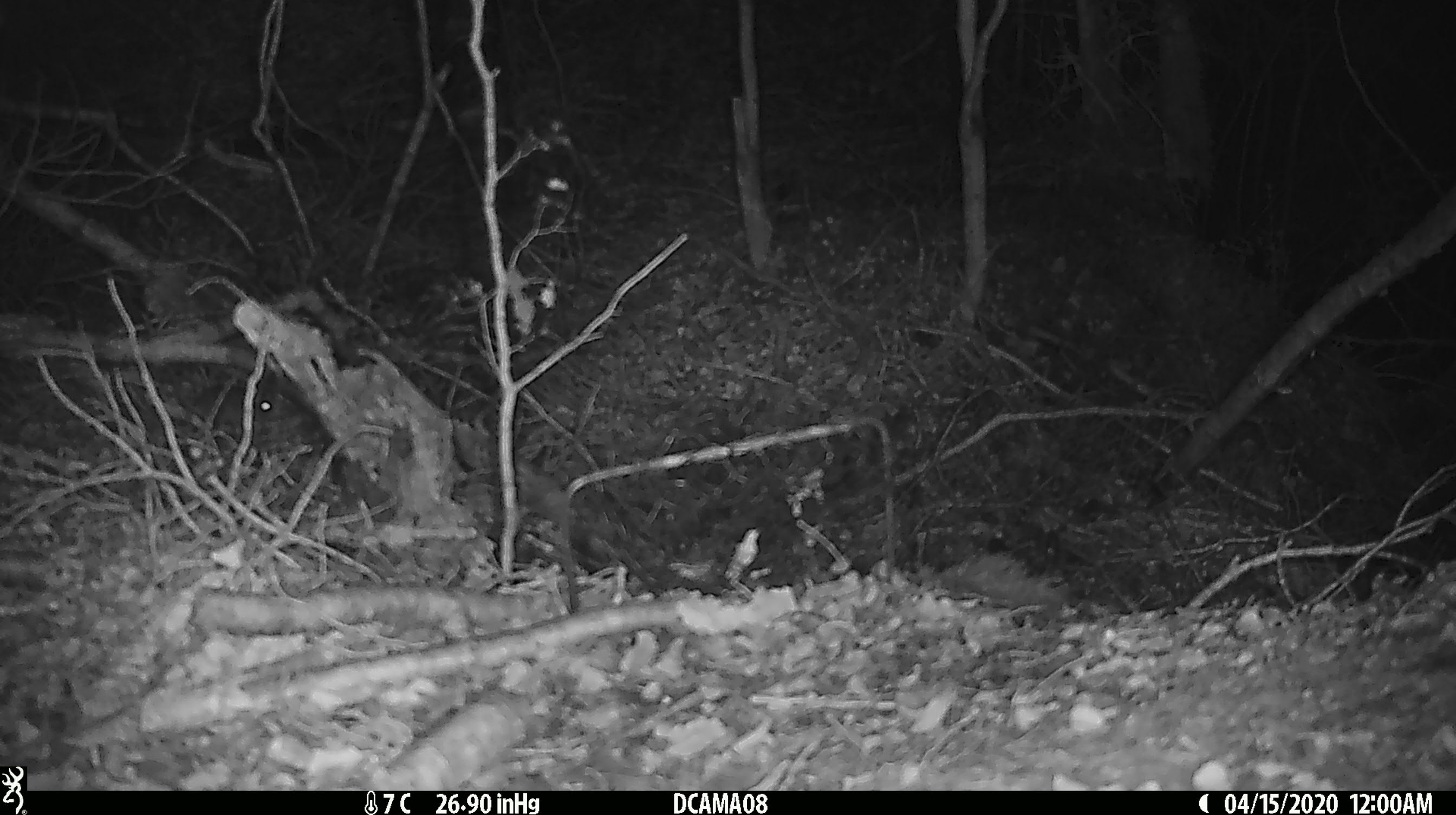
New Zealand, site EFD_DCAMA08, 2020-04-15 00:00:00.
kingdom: Animalia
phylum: Chordata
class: Mammalia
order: Rodentia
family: Muridae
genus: Mus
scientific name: Mus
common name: mouse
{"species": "mouse (Mus)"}